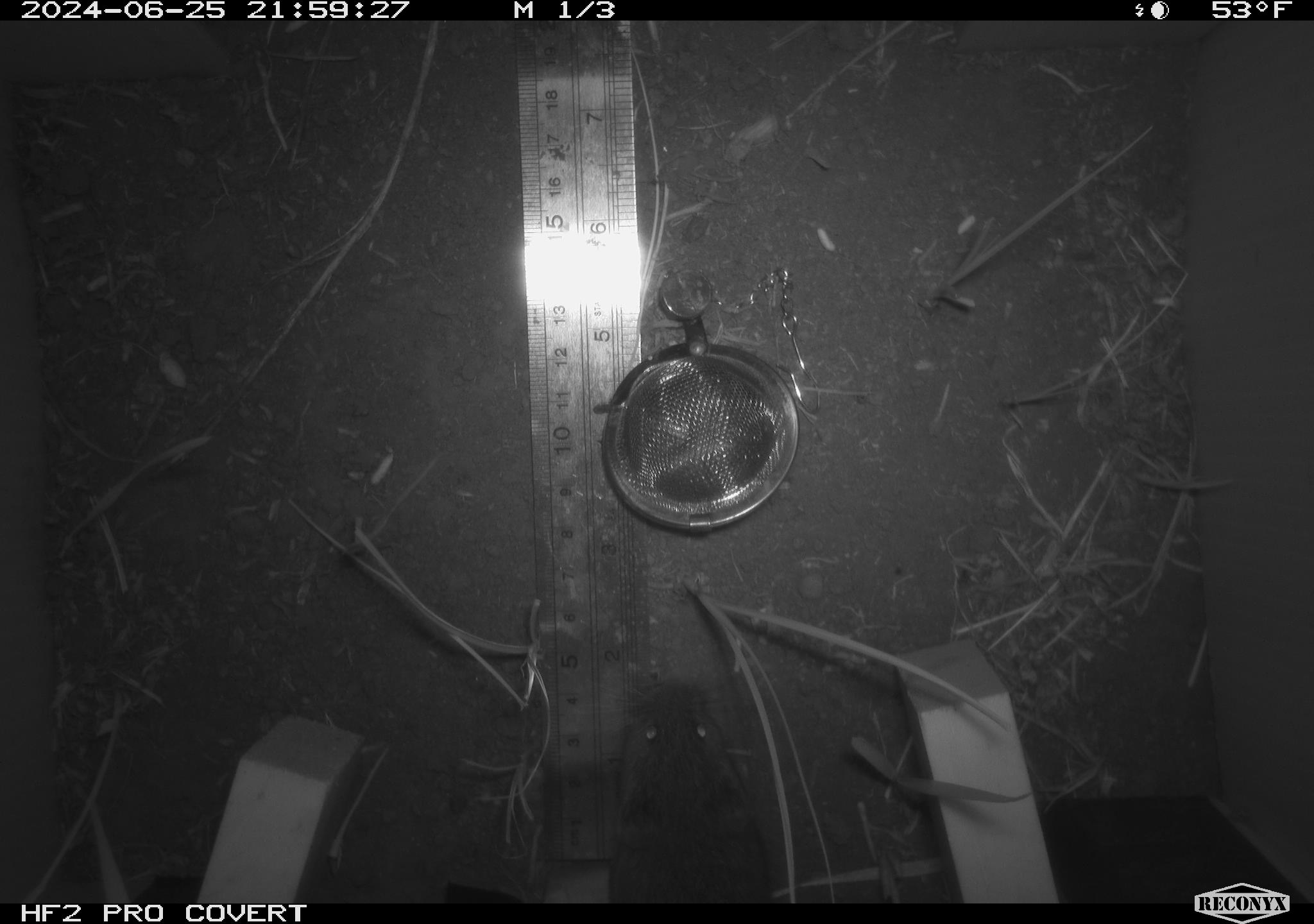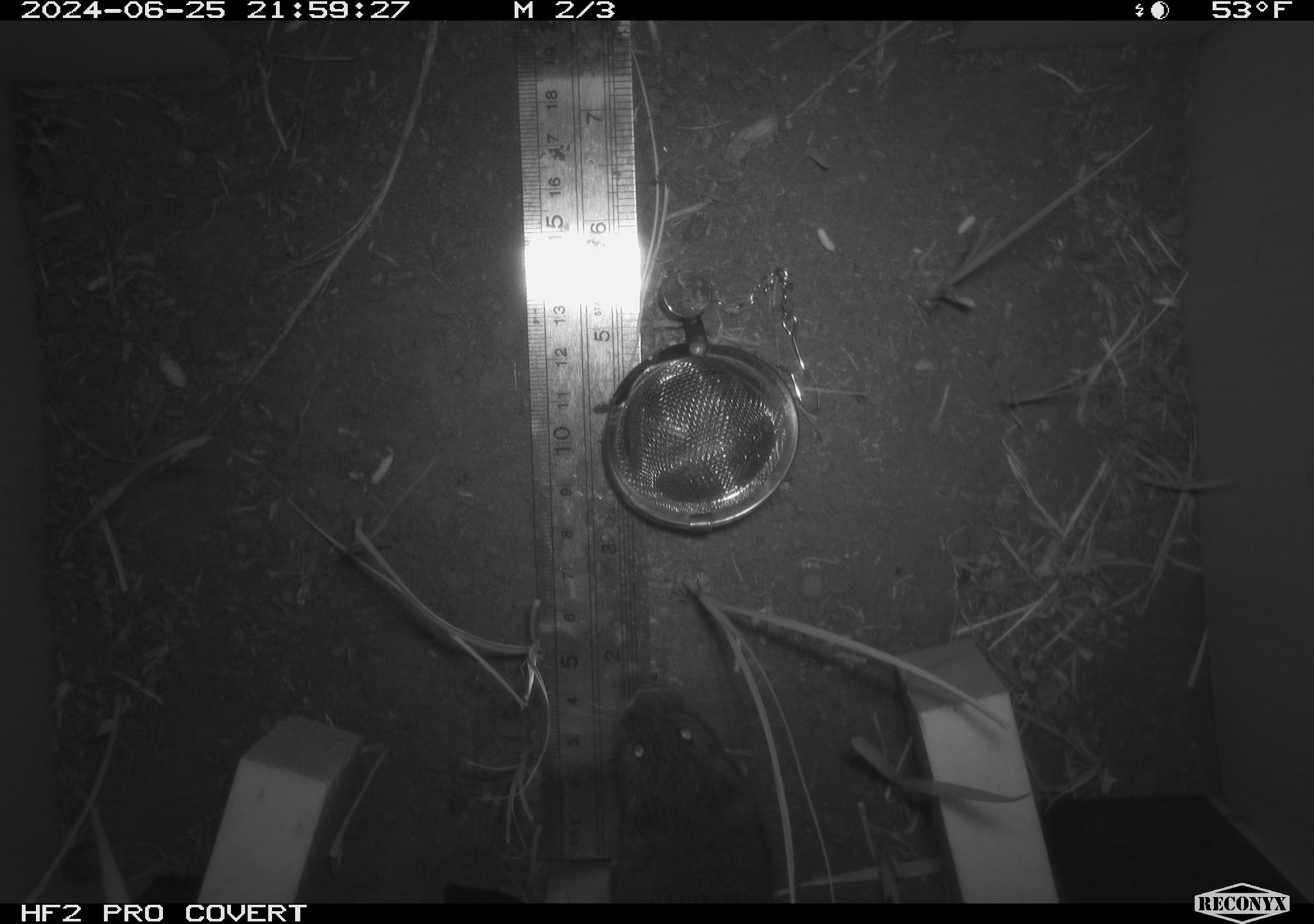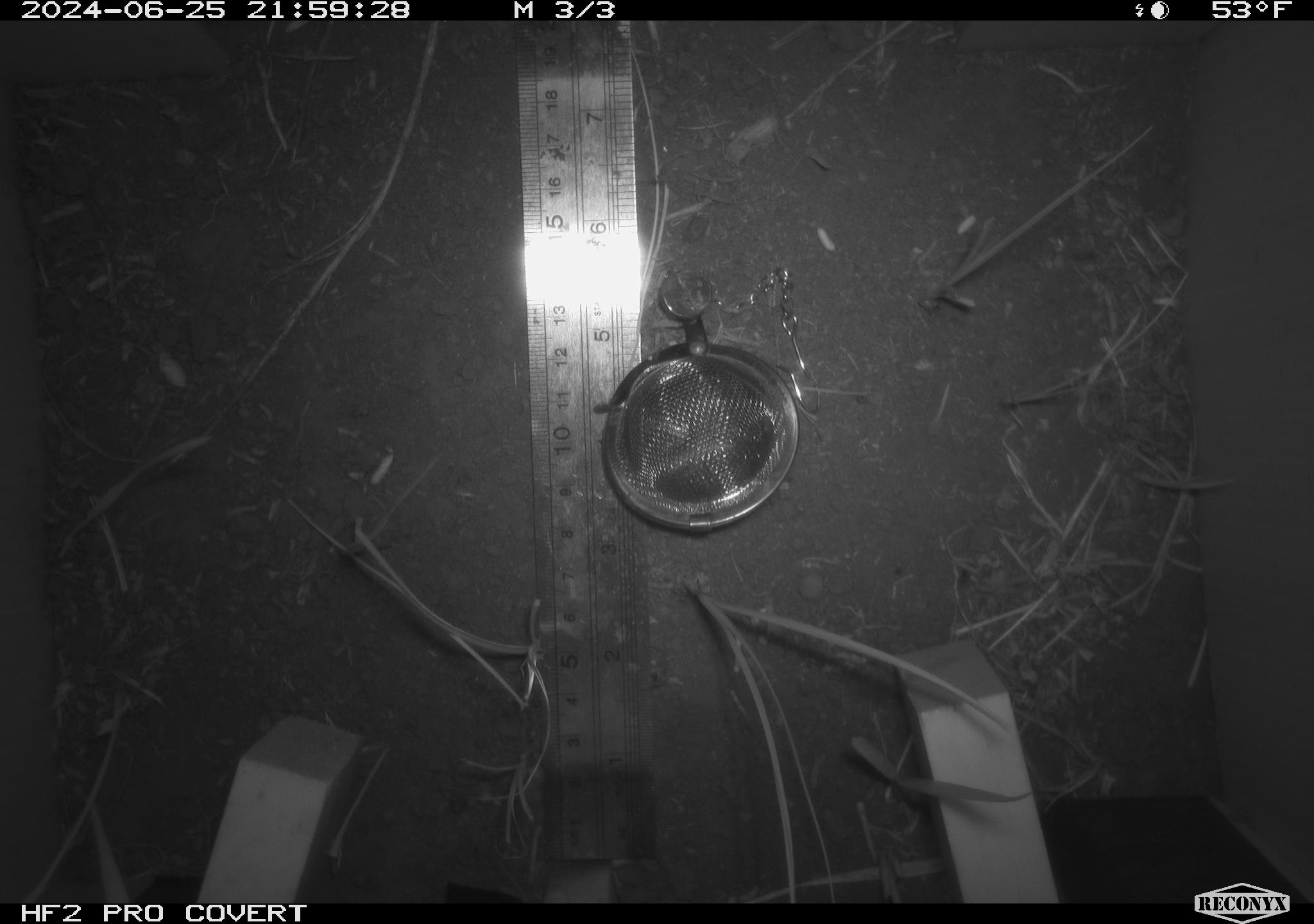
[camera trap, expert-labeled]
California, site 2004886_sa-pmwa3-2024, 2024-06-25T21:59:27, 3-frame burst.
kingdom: Animalia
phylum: Chordata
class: Mammalia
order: Rodentia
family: Cricetidae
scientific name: Arvicolinae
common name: voles, lemmings, and muskrats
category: arvicolinae subfamily